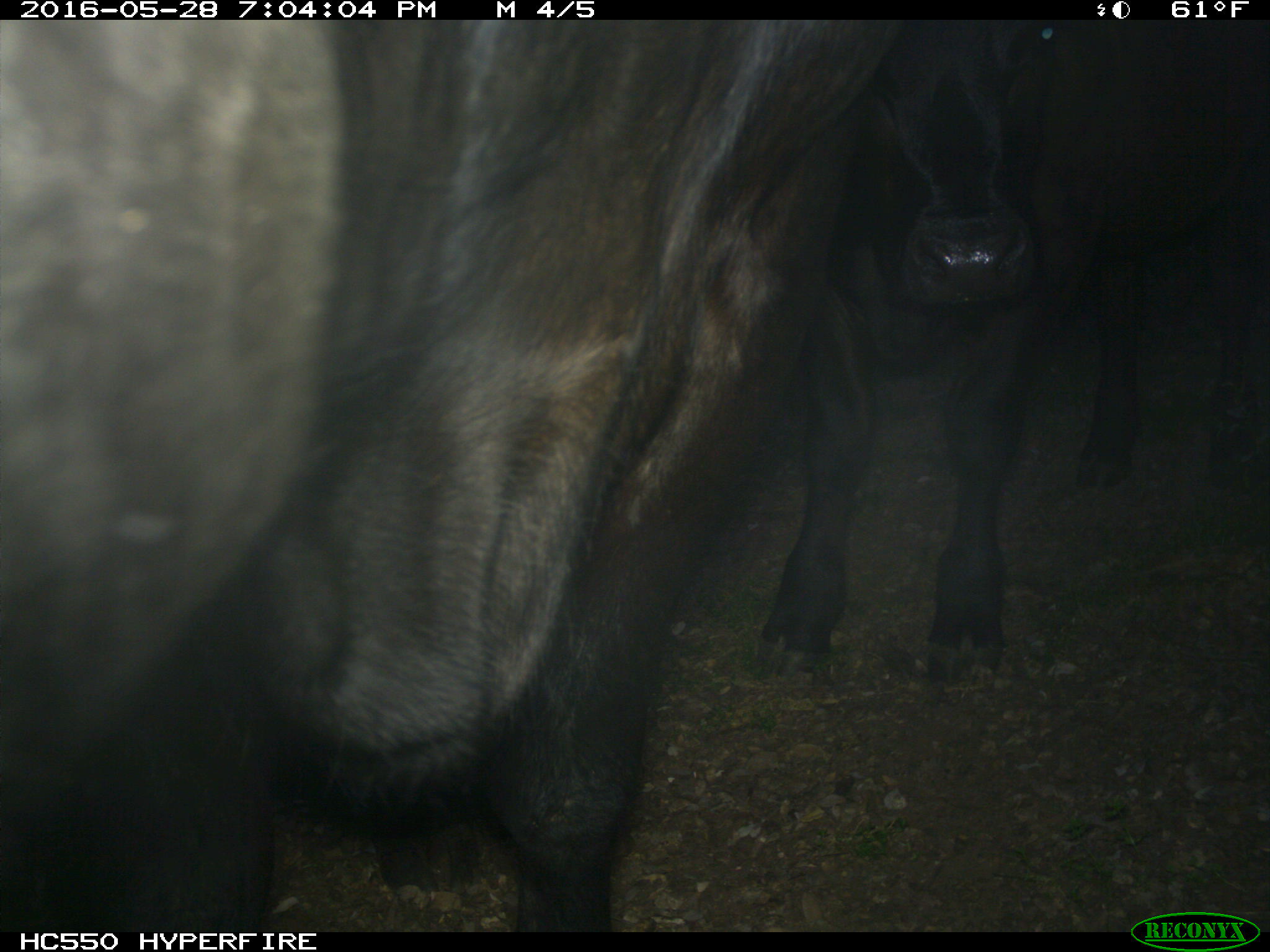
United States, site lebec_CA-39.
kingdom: Animalia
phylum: Chordata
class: Mammalia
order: Artiodactyla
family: Bovidae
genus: Bos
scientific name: Bos taurus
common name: domestic cow